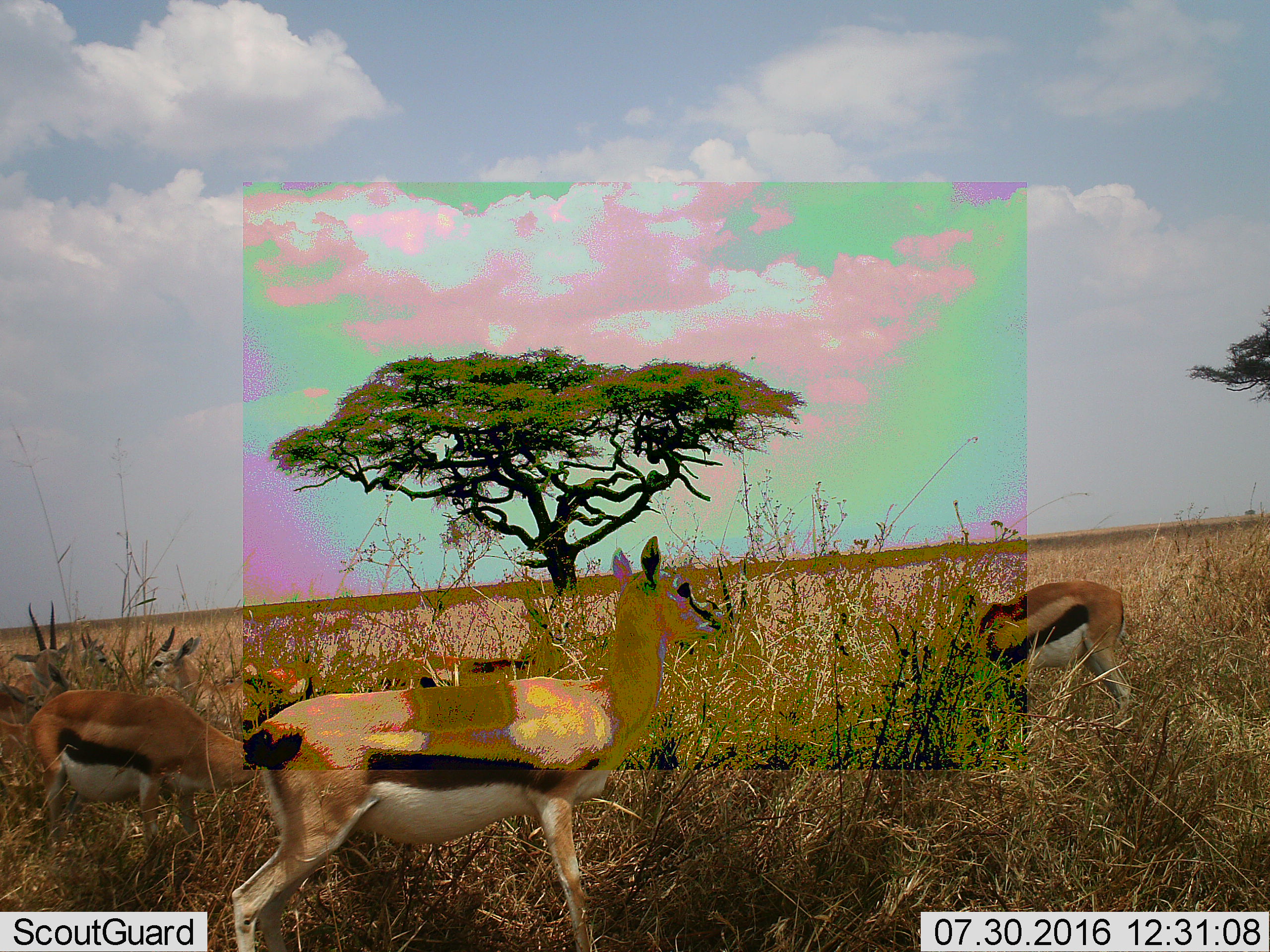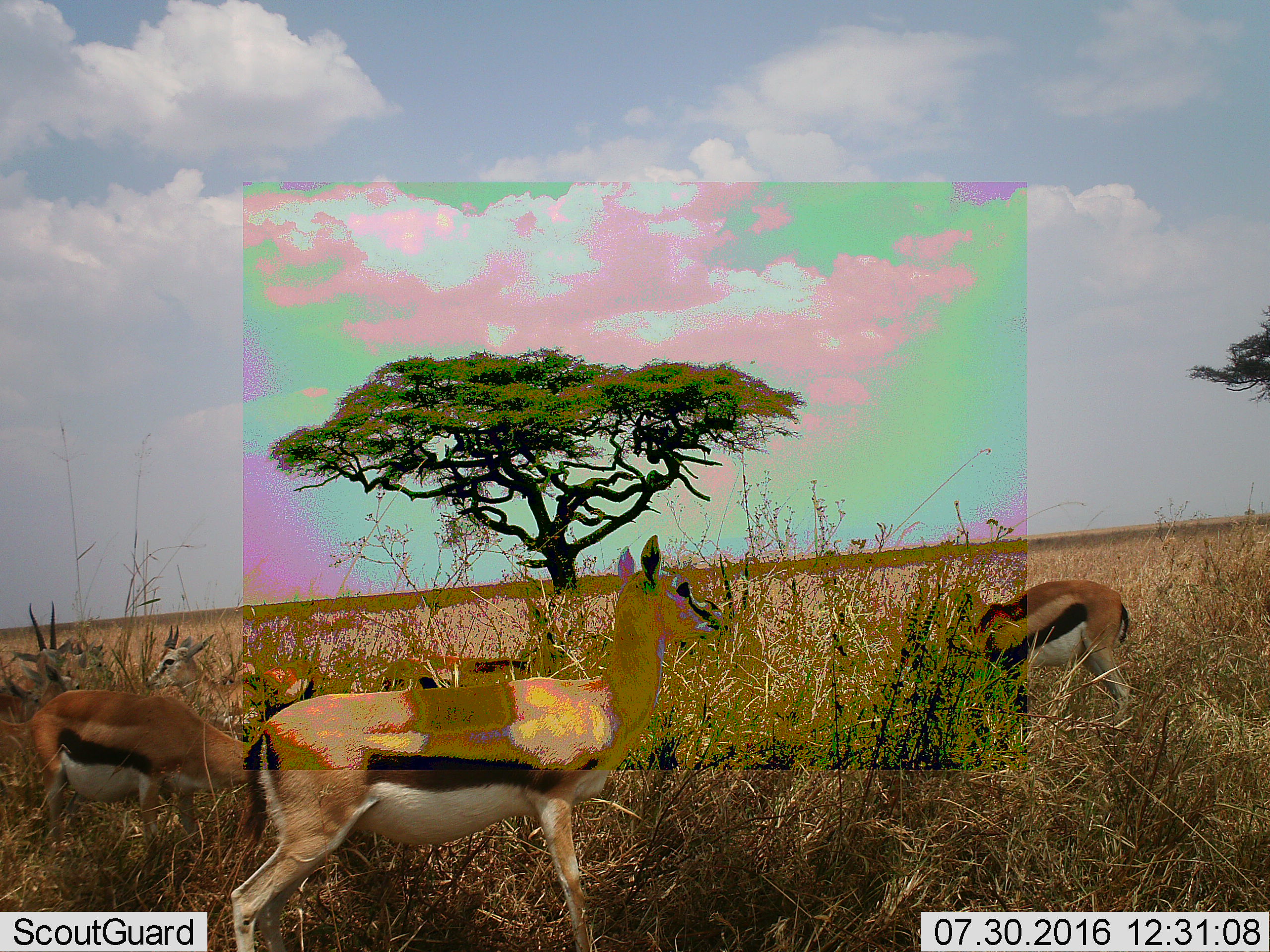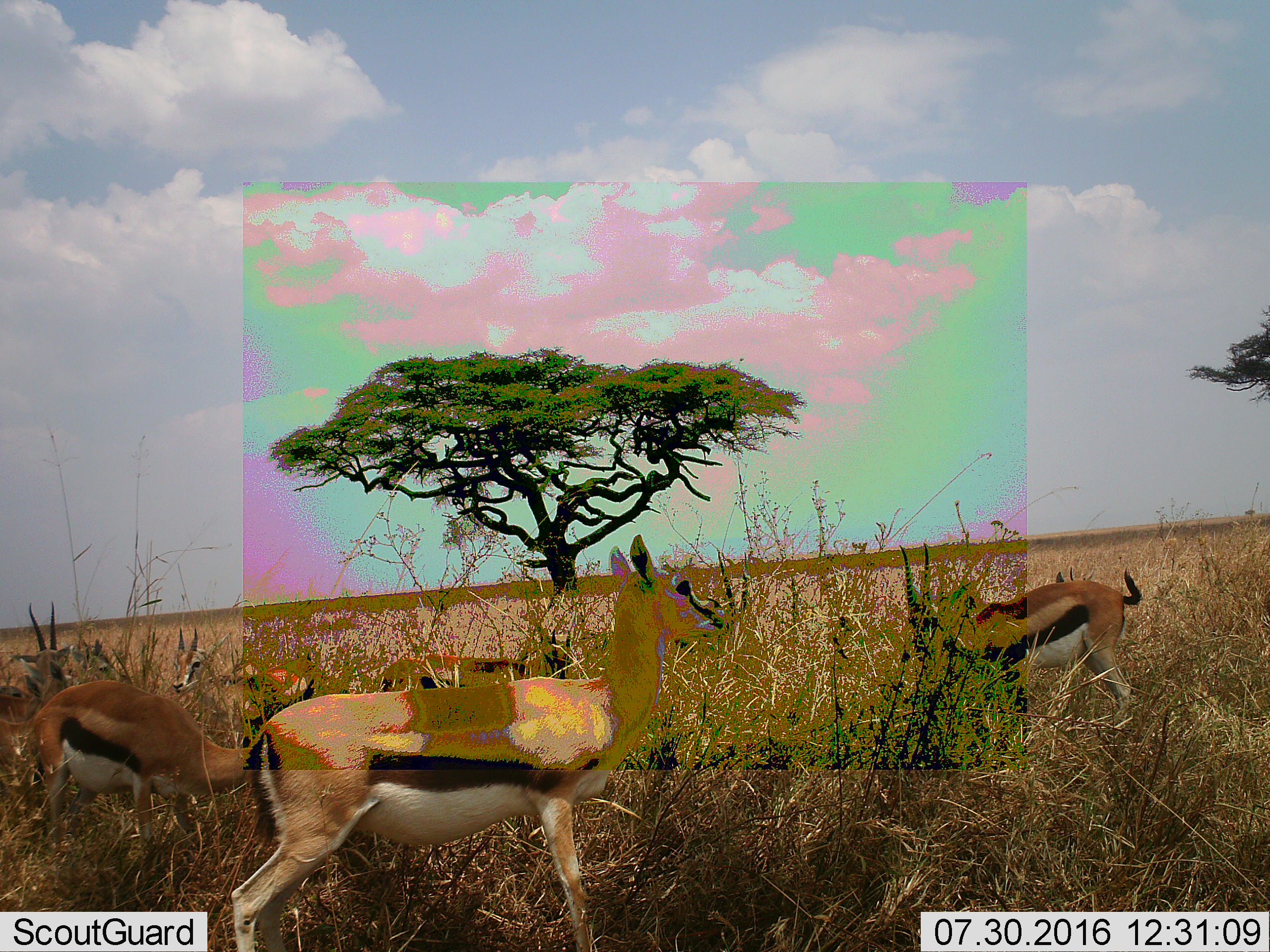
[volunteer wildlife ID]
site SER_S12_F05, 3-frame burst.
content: unidentified animal